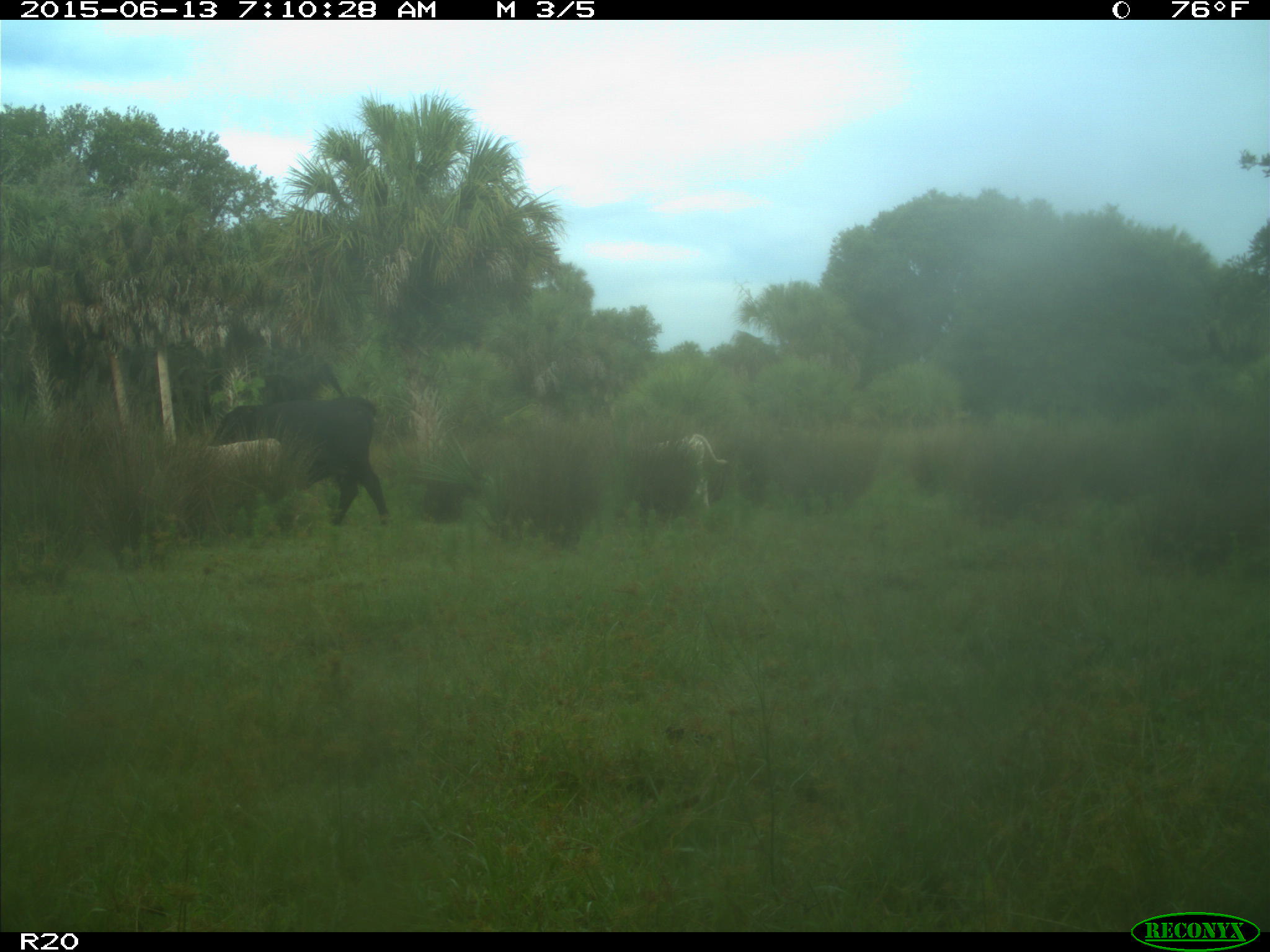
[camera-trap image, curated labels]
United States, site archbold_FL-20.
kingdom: Animalia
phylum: Chordata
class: Mammalia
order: Artiodactyla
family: Bovidae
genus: Bos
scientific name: Bos taurus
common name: domestic cow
Bos taurus (domestic cow).